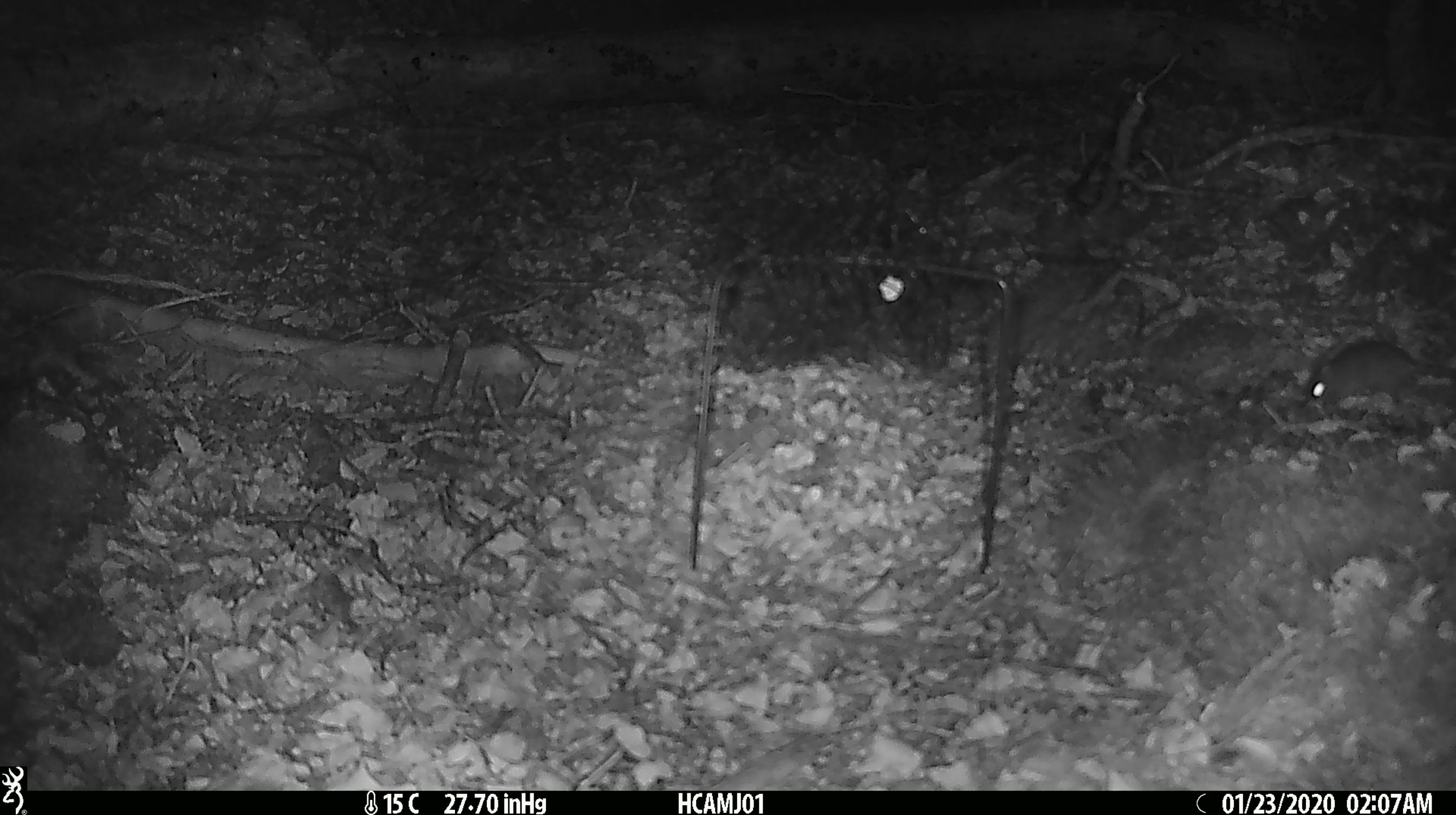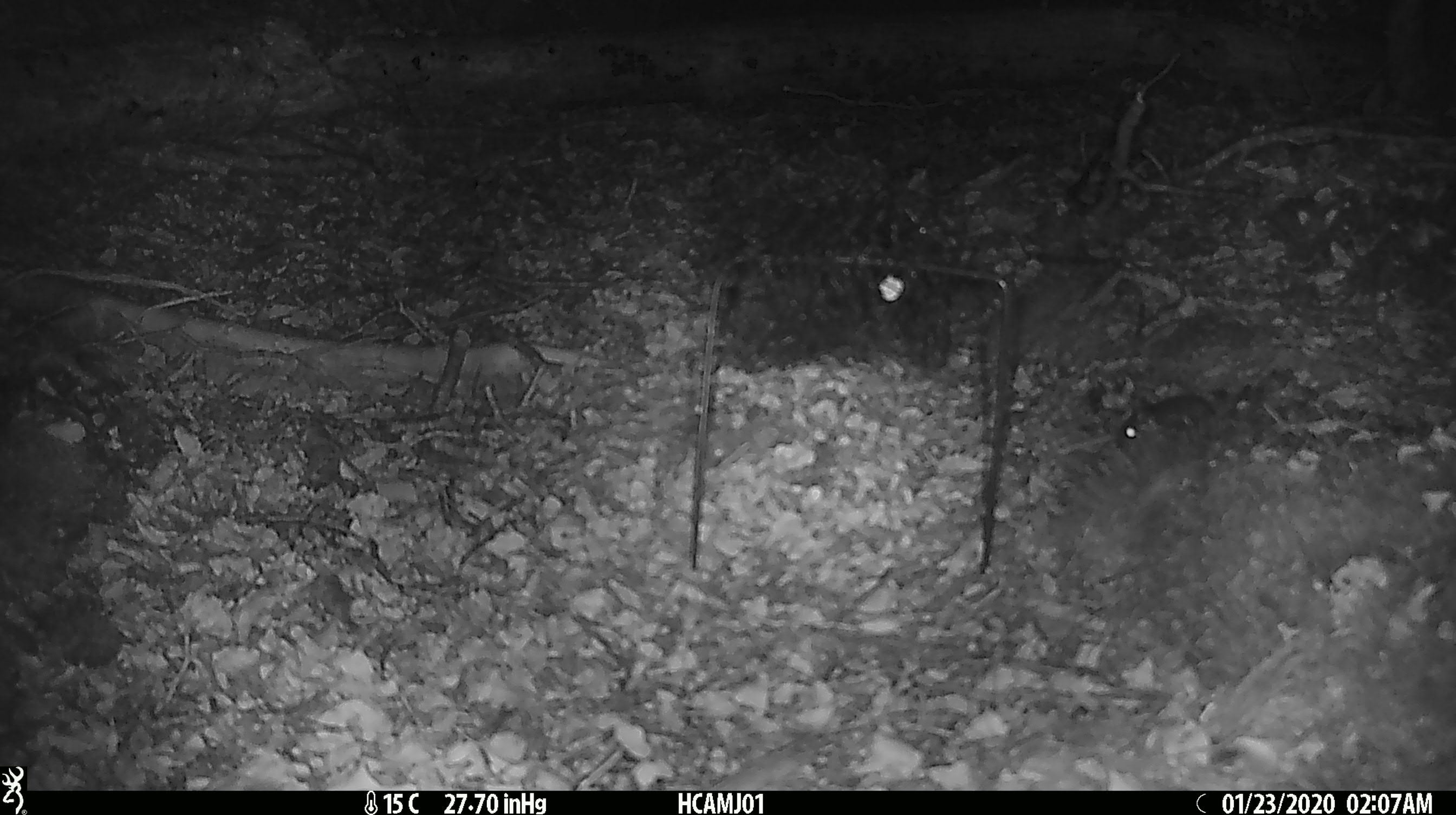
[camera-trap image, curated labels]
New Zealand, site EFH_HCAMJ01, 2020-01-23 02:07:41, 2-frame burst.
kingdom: Animalia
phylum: Chordata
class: Mammalia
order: Rodentia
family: Muridae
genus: Mus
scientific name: Mus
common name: mouse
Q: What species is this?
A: Mouse (Mus).